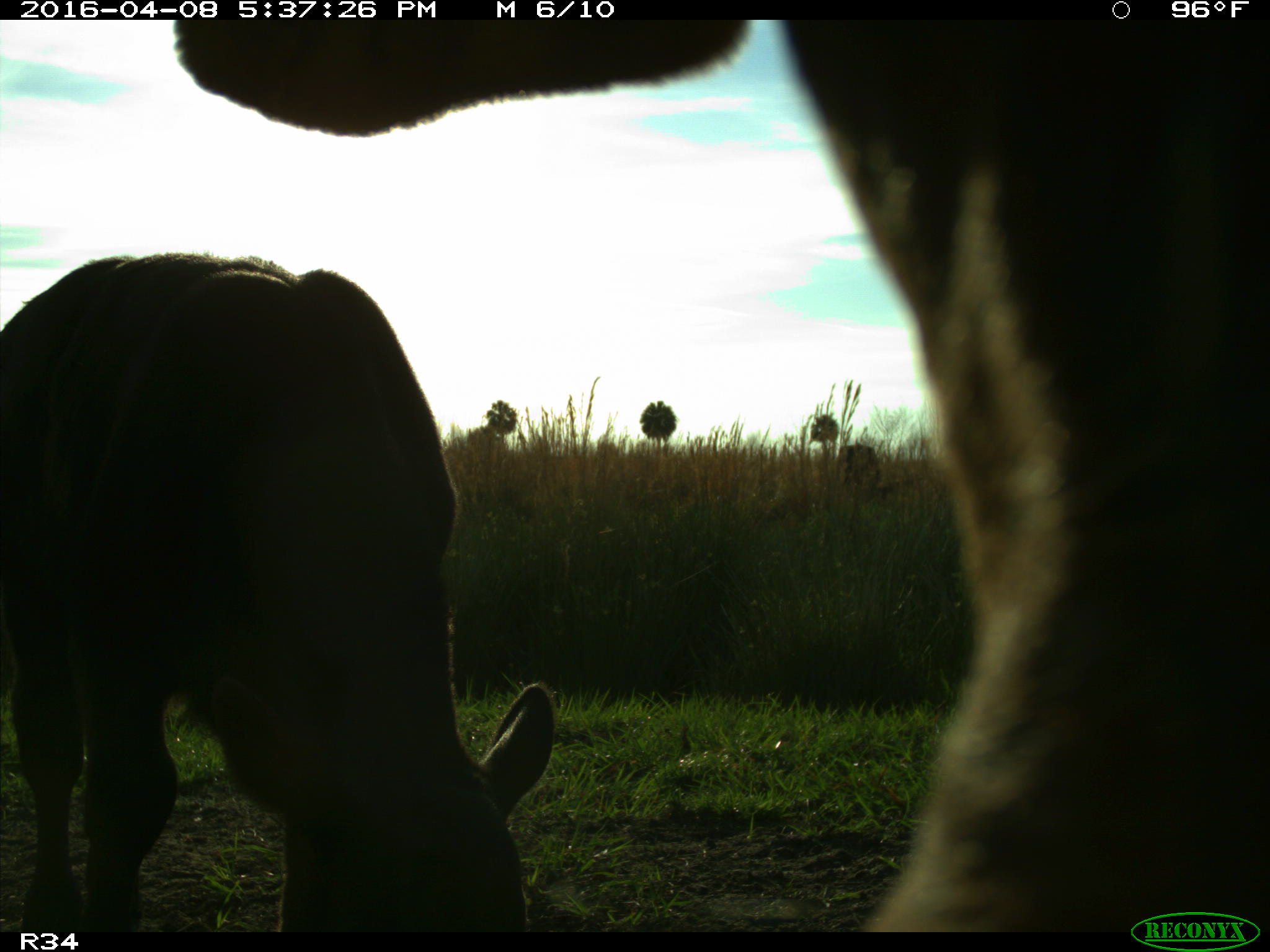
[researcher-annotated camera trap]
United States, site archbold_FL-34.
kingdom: Animalia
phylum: Chordata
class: Mammalia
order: Artiodactyla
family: Bovidae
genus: Bos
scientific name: Bos taurus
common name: domestic cow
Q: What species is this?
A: Bos taurus (domestic cow).